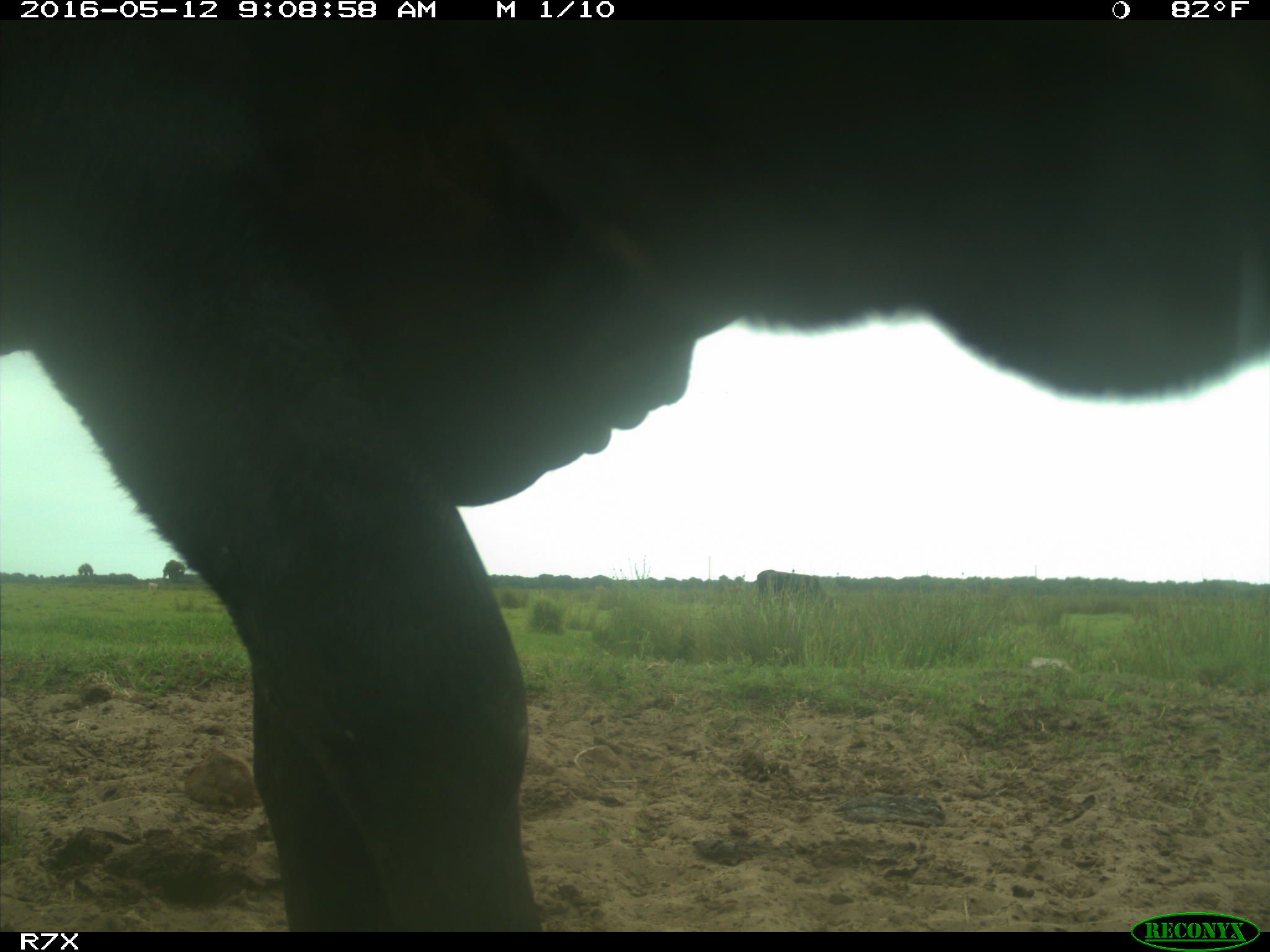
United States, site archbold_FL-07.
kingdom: Animalia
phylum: Chordata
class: Mammalia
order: Artiodactyla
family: Bovidae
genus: Bos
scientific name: Bos taurus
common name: domestic cow